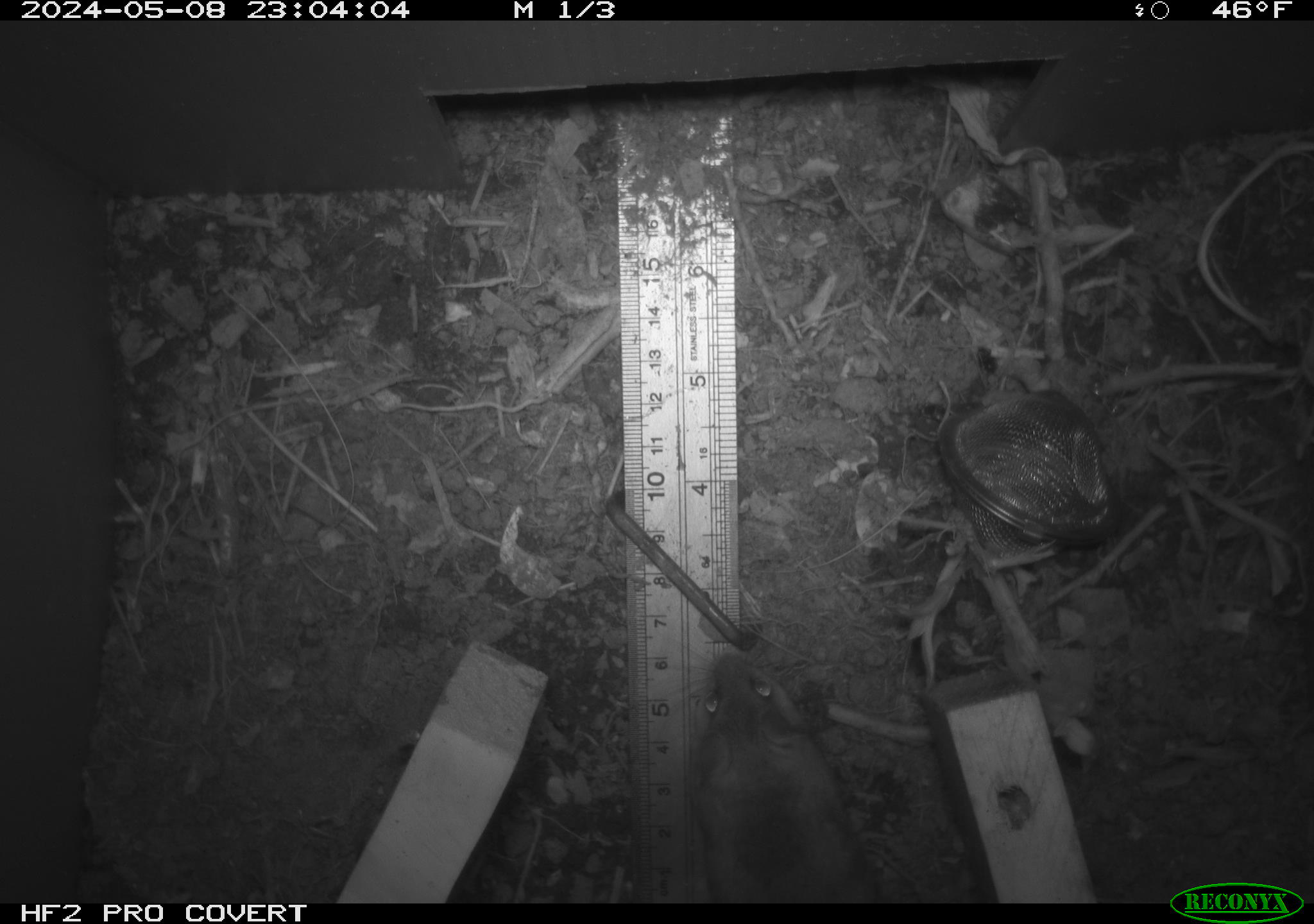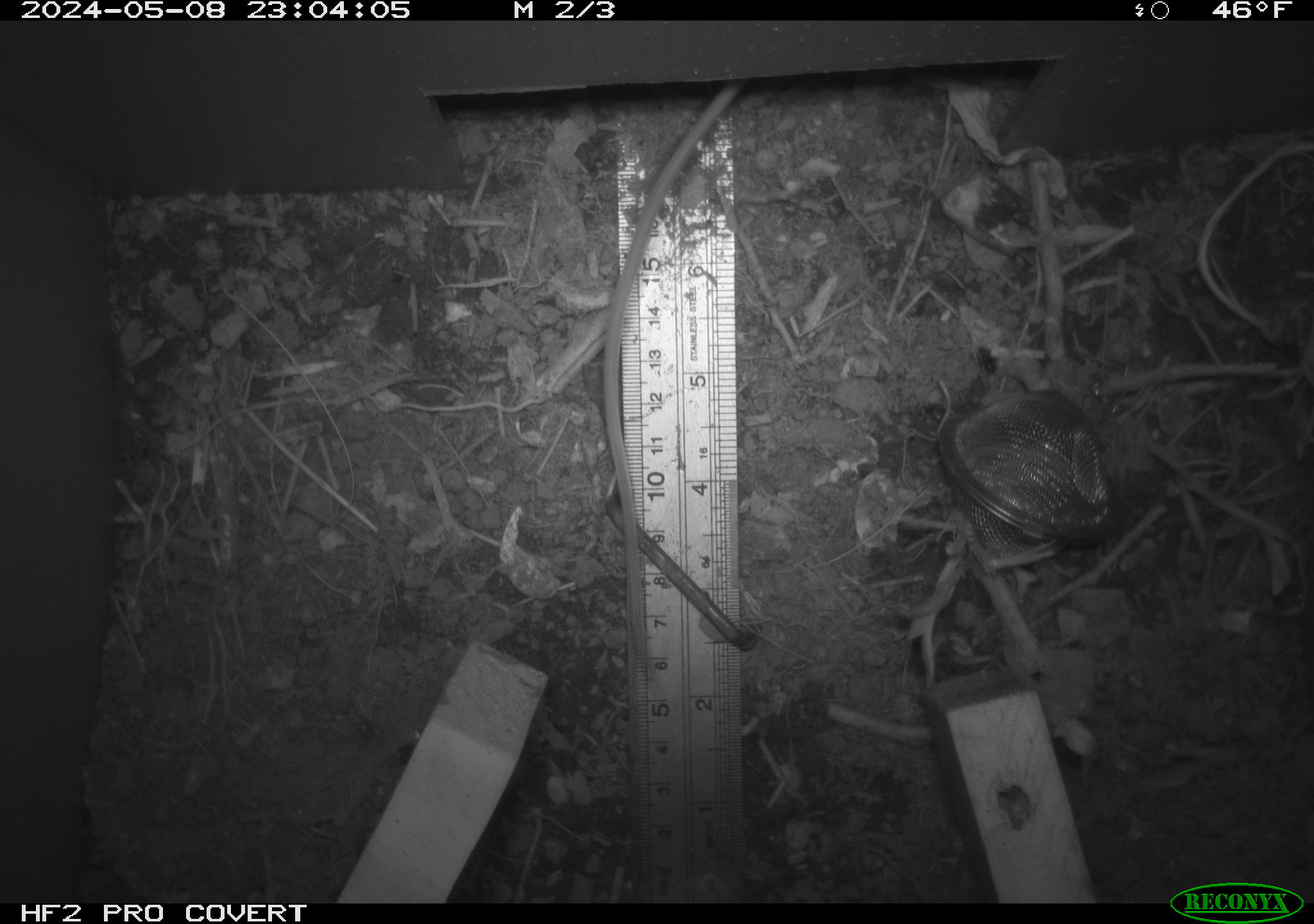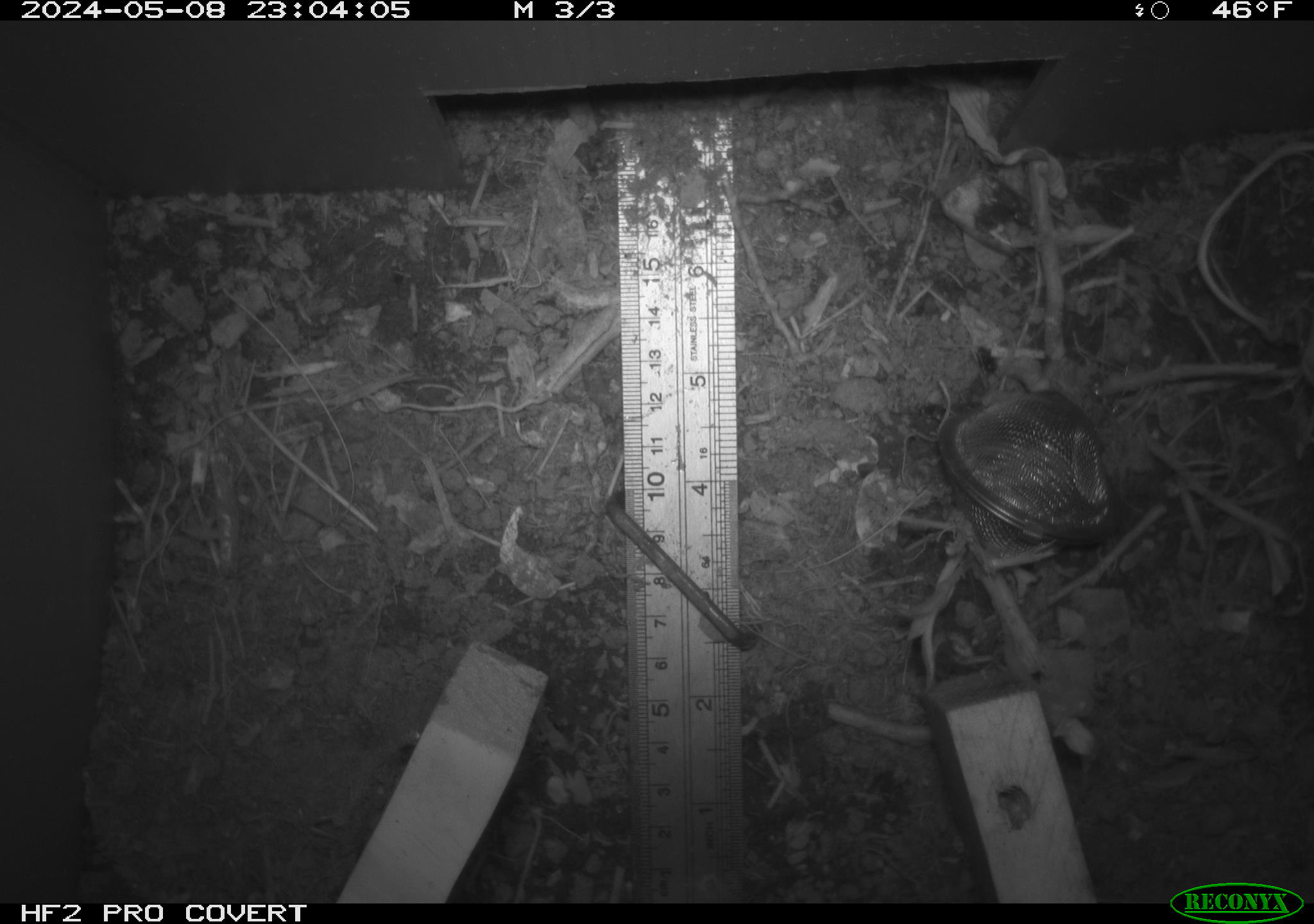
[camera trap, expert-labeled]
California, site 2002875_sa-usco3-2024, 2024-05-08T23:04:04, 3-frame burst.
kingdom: Animalia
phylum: Chordata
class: Mammalia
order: Rodentia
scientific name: Rodentia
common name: rodent